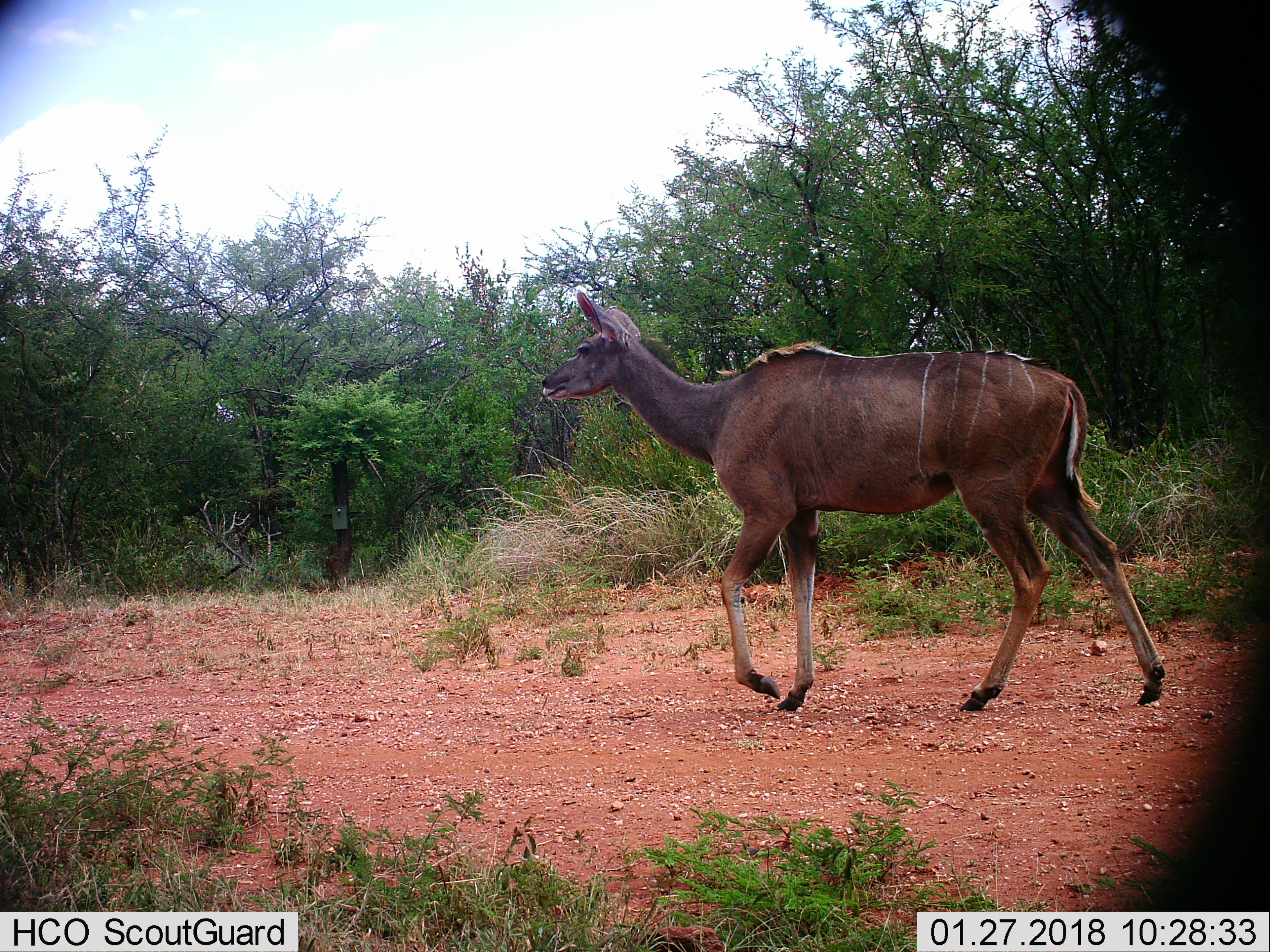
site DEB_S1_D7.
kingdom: Animalia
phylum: Chordata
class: Mammalia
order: Artiodactyla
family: Bovidae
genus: Tragelaphus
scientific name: Tragelaphus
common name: kudu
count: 1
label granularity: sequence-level